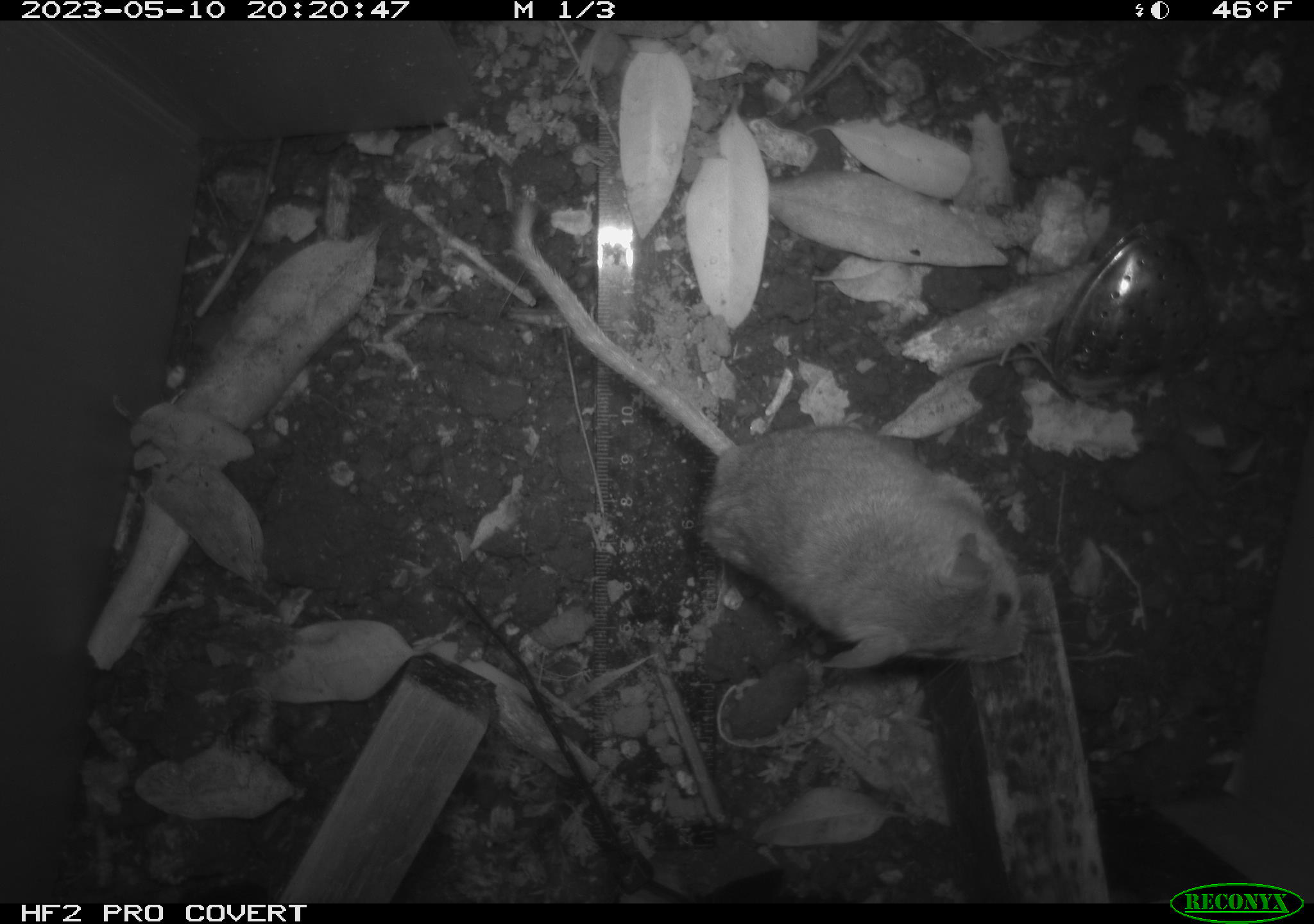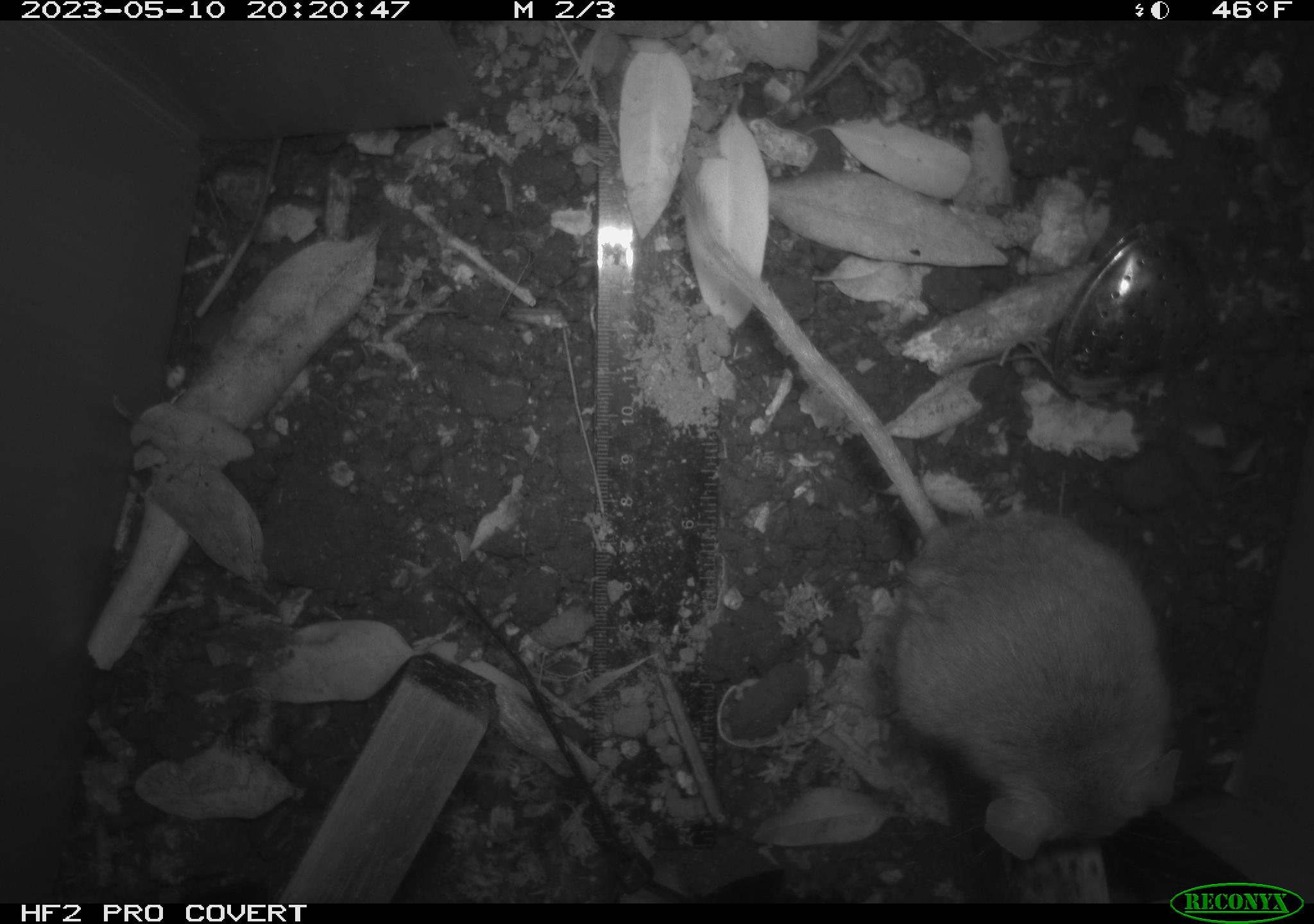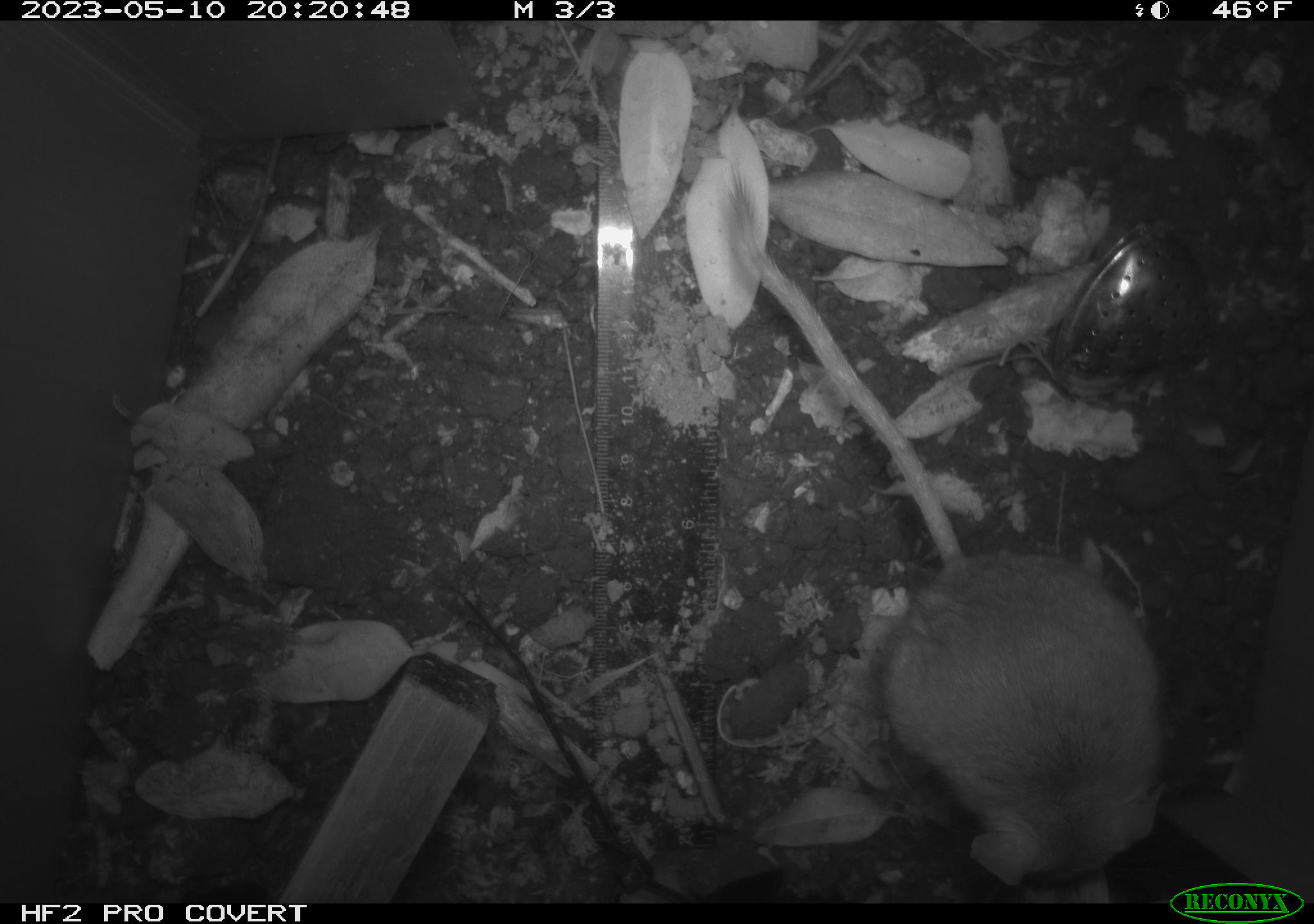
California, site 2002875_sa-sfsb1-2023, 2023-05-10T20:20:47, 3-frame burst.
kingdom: Animalia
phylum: Chordata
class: Mammalia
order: Rodentia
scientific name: Rodentia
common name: mouse species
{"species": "mouse species (Rodentia)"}